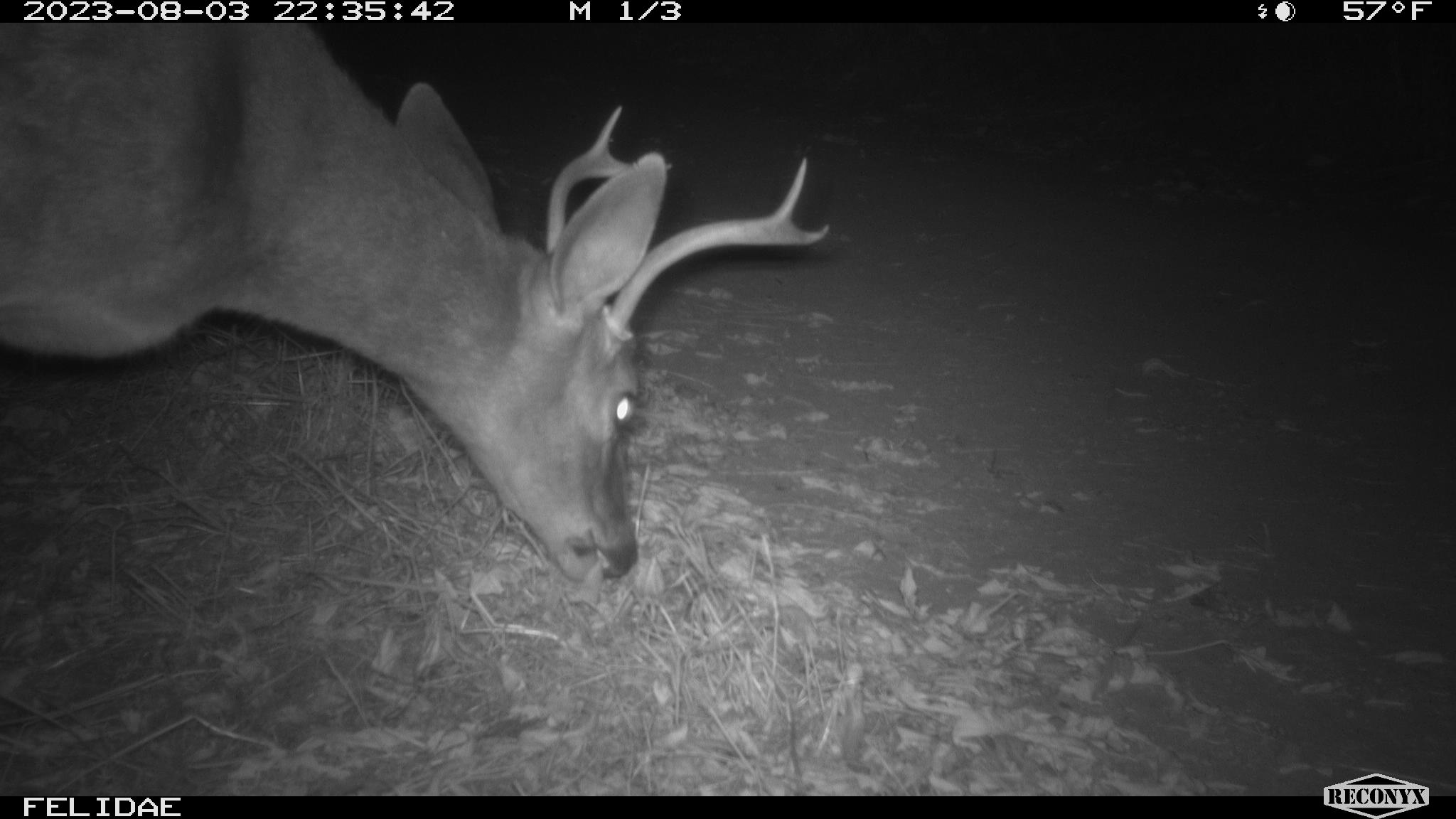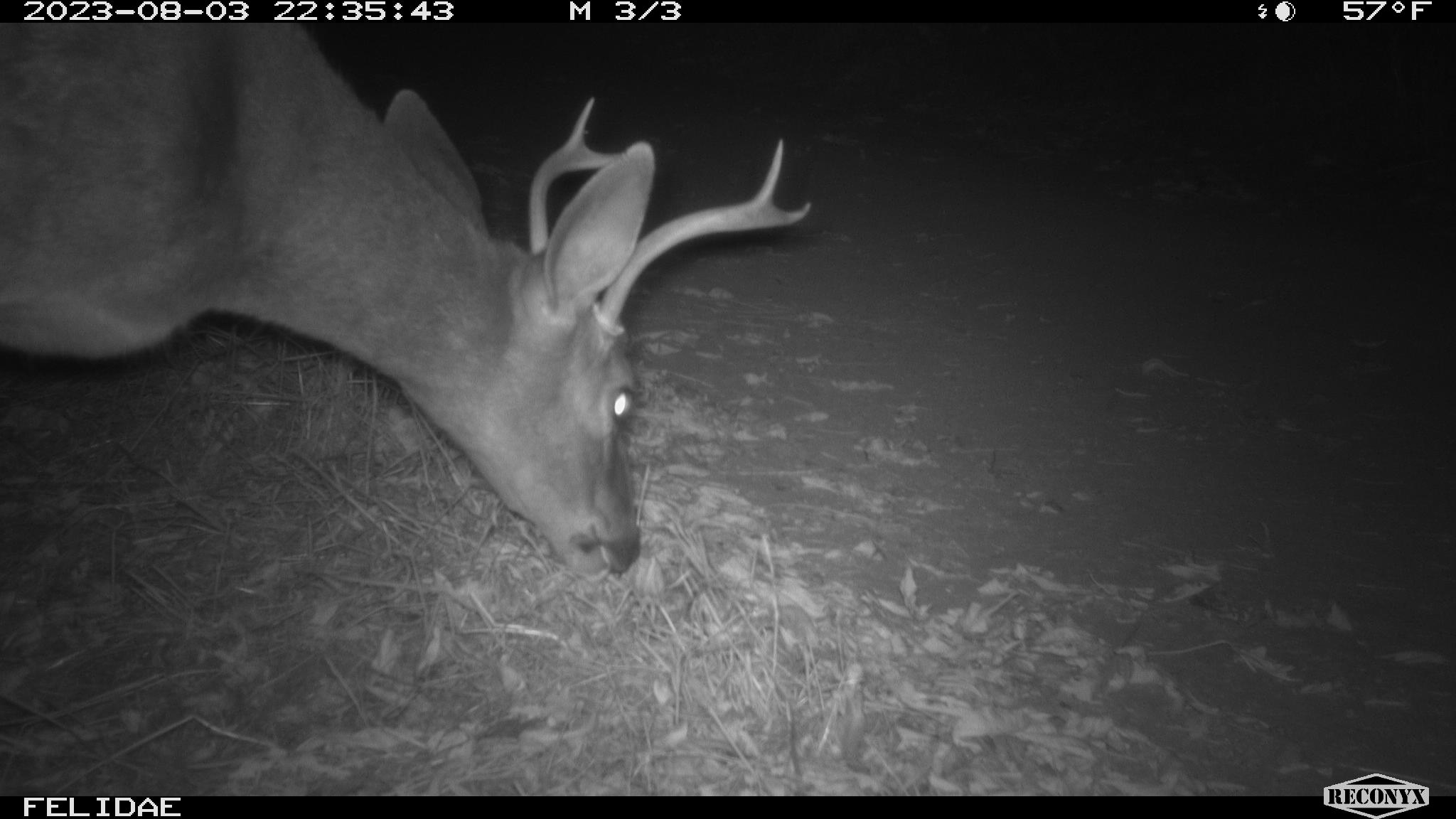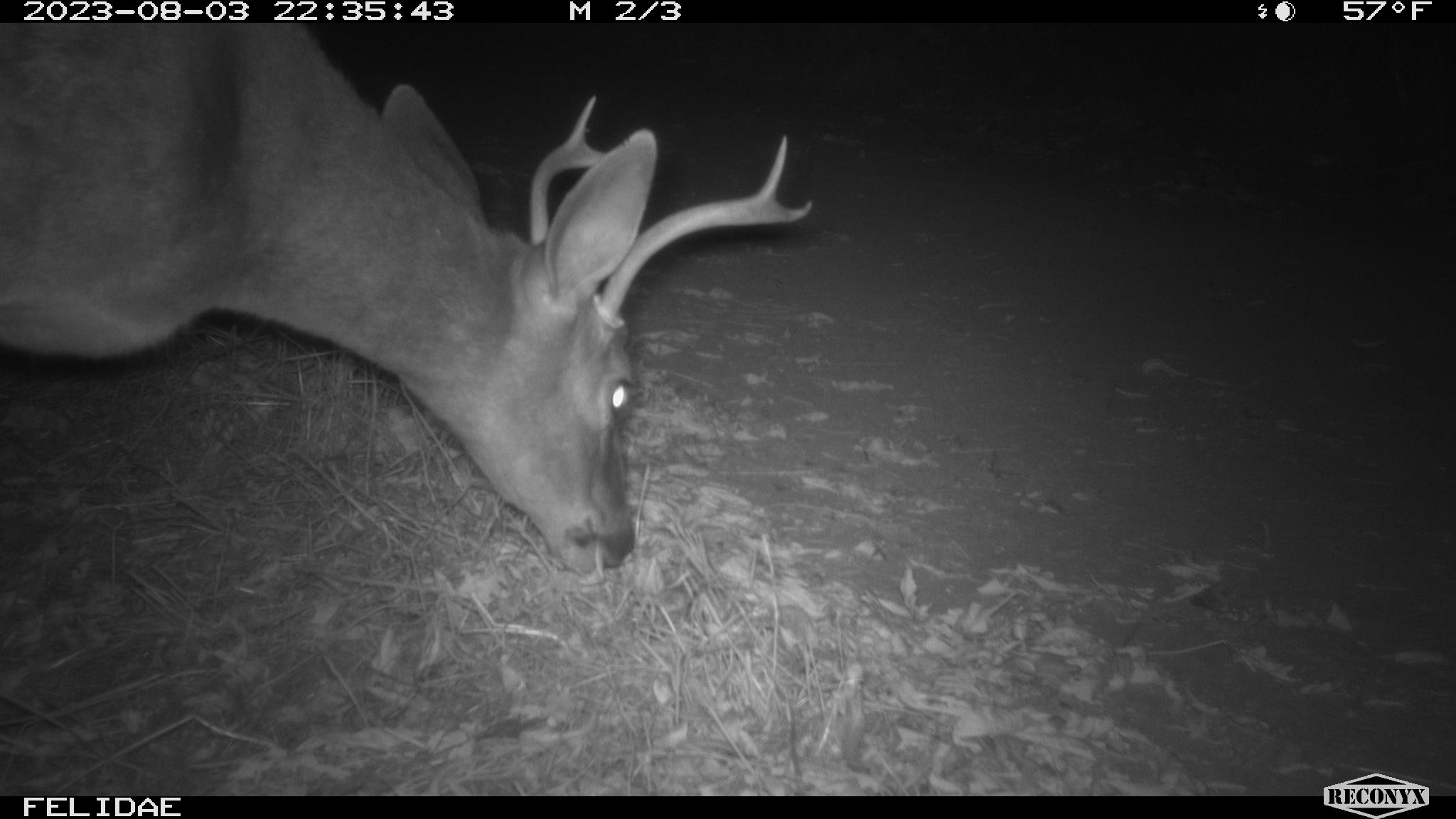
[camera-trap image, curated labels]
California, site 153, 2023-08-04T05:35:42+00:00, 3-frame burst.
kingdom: Animalia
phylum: Chordata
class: Mammalia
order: Artiodactyla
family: Cervidae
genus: Odocoileus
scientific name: Odocoileus hemionus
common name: mule deer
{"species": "mule deer (Odocoileus hemionus)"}